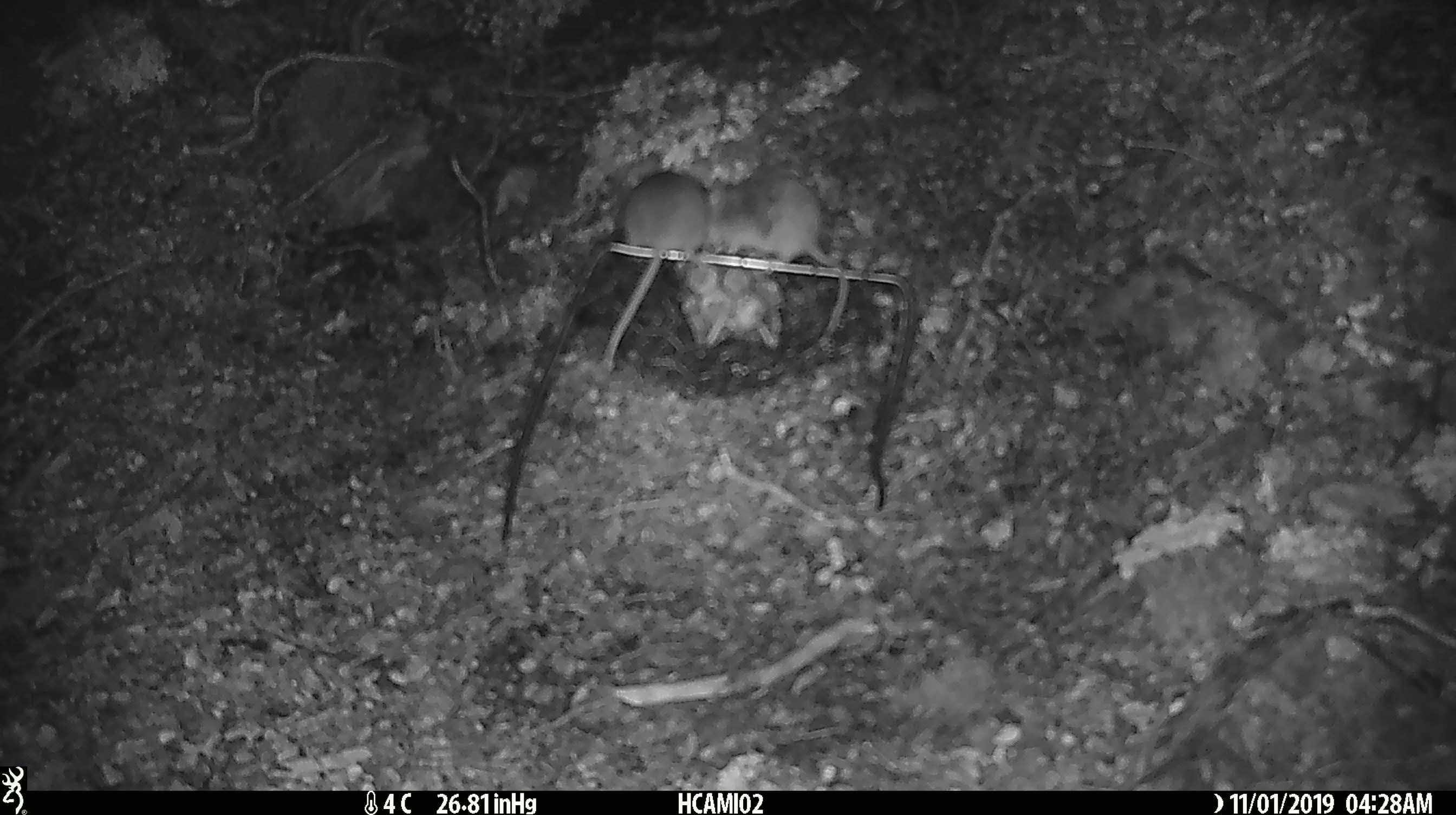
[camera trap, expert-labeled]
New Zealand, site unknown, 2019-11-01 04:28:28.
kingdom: Animalia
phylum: Chordata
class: Mammalia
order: Rodentia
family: Muridae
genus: Mus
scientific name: Mus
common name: mouse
Mouse (Mus).